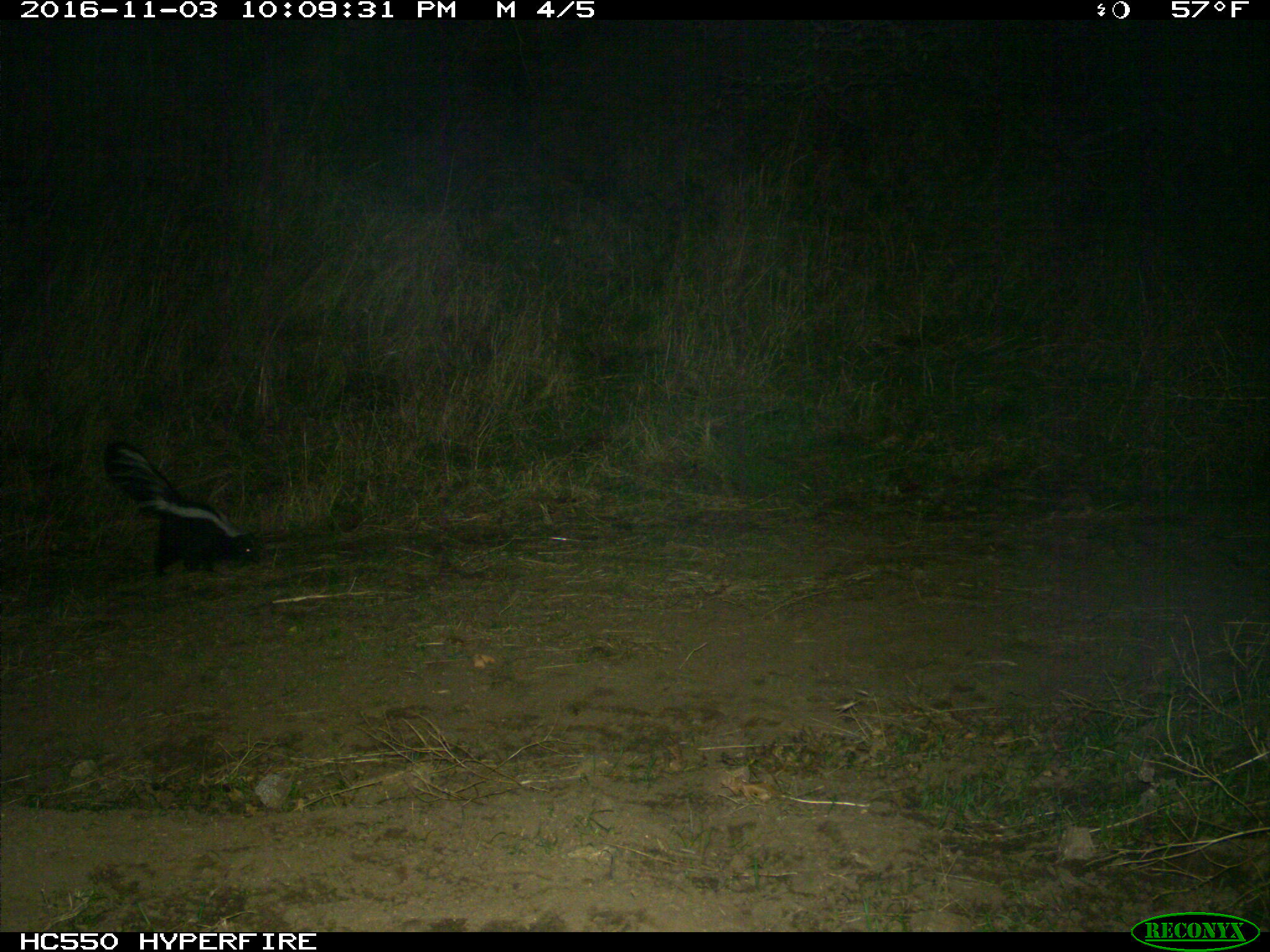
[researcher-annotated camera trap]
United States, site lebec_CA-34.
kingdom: Animalia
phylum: Chordata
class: Mammalia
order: Carnivora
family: Mephitidae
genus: Mephitis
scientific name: Mephitis mephitis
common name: striped skunk